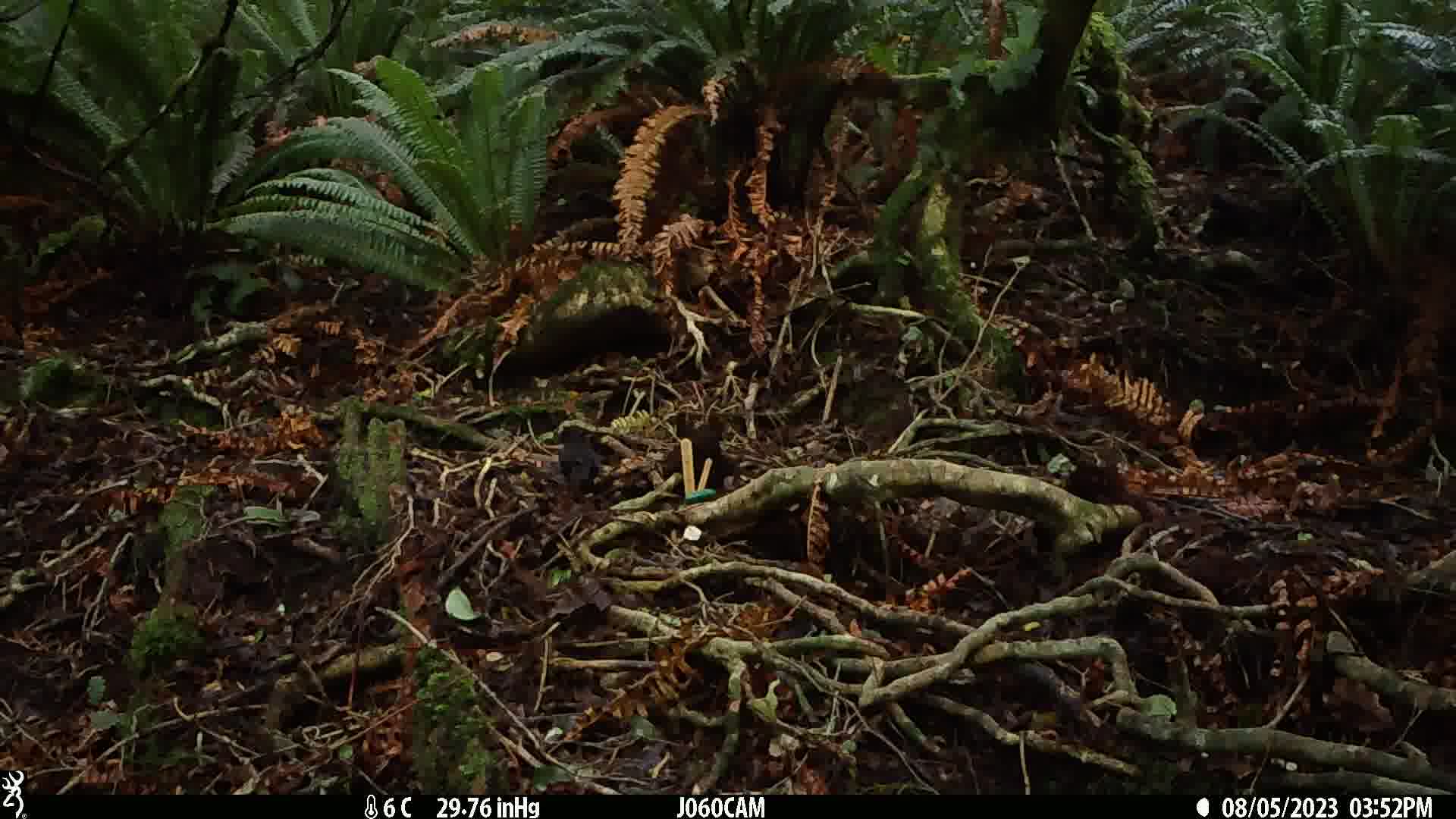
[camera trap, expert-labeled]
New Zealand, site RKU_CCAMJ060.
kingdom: Animalia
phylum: Chordata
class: Aves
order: Passeriformes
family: Turdidae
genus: Turdus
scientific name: Turdus merula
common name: eurasian blackbird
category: blackbird